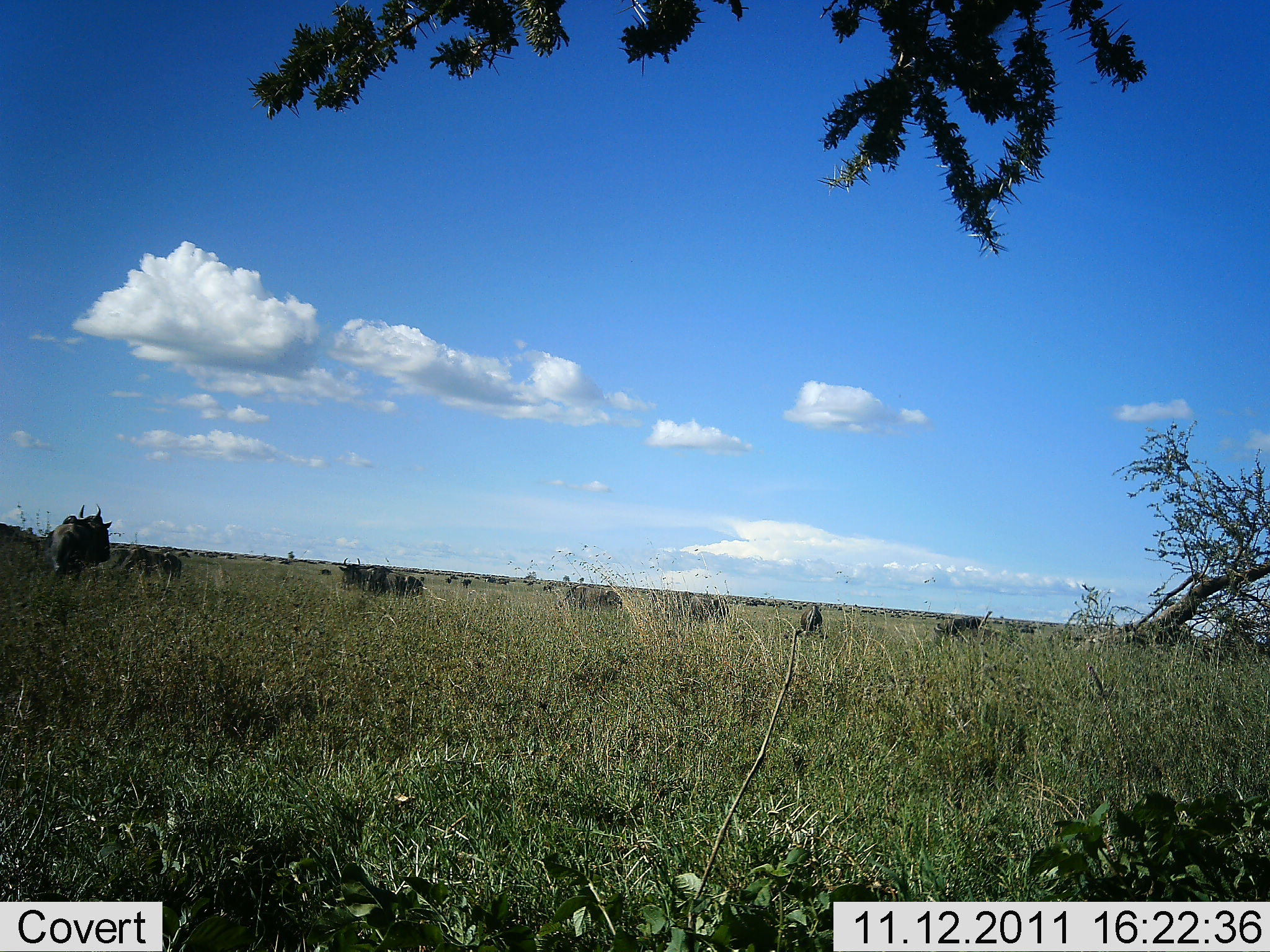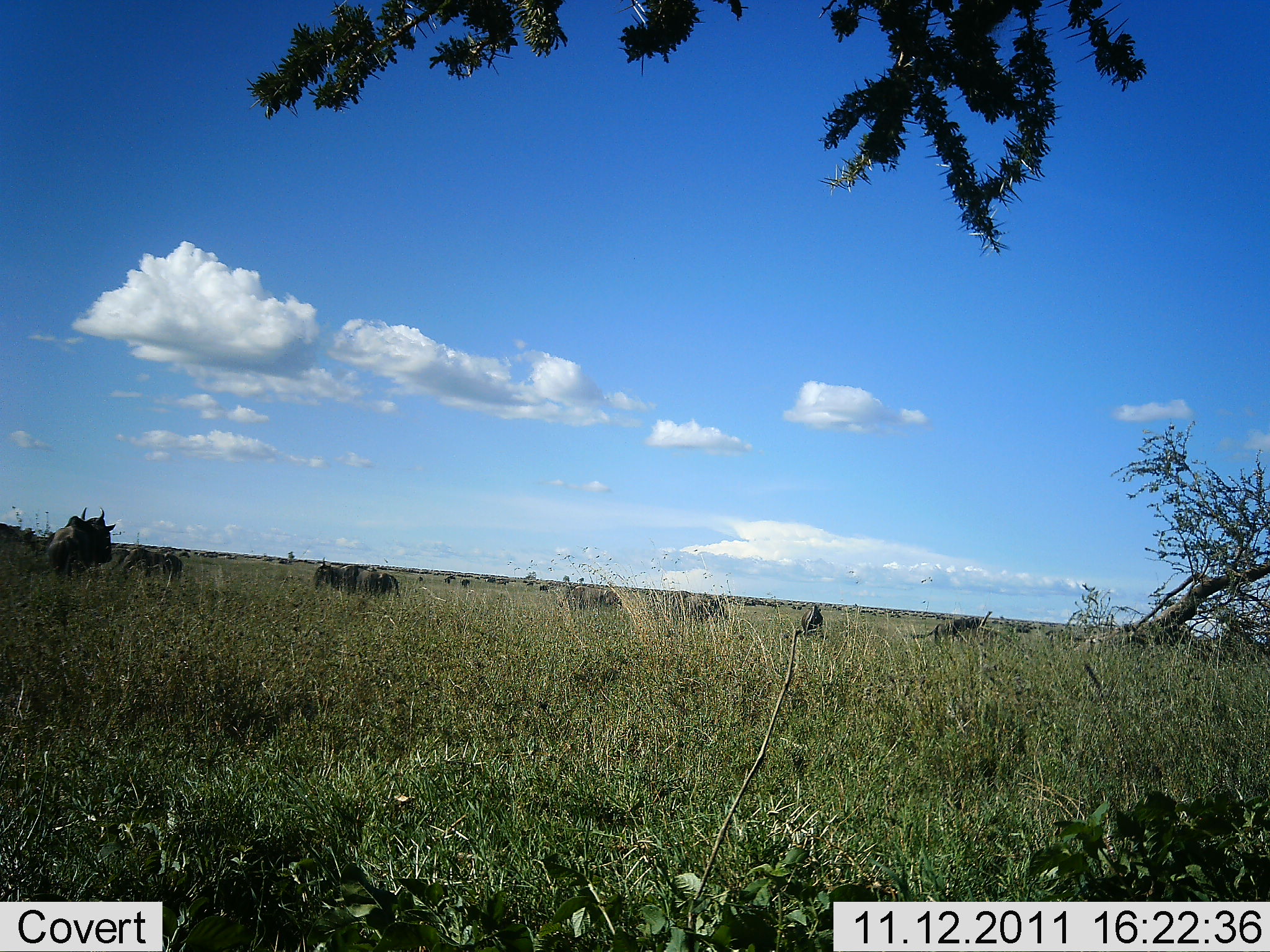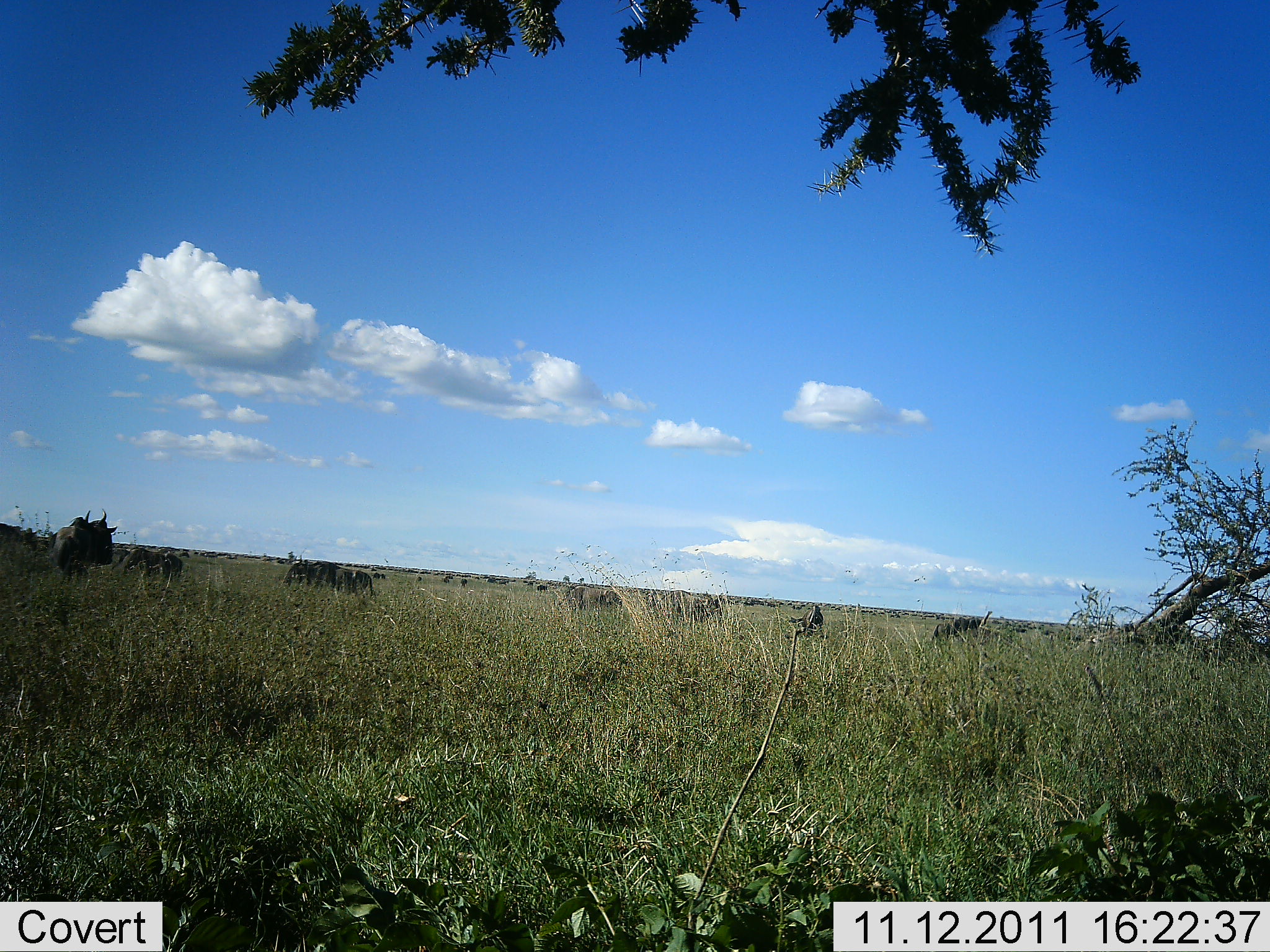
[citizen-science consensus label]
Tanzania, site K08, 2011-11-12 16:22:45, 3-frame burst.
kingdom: Animalia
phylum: Chordata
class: Mammalia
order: Artiodactyla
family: Bovidae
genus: Connochaetes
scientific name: Connochaetes taurinus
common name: blue wildebeest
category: wildebeest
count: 11-50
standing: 64%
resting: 36%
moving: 64%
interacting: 0%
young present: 0%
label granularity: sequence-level